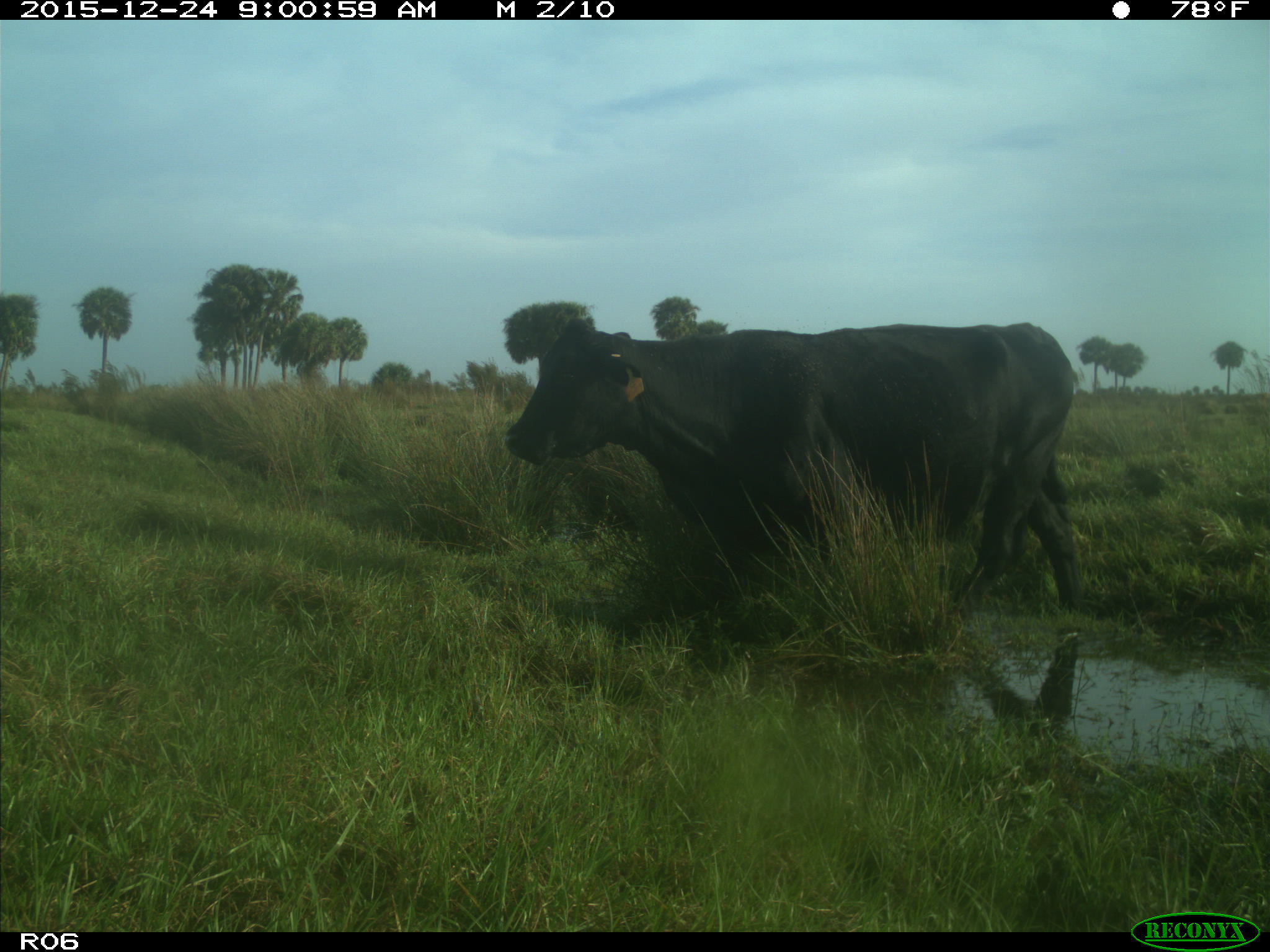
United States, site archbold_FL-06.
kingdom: Animalia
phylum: Chordata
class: Mammalia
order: Artiodactyla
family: Bovidae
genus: Bos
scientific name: Bos taurus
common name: domestic cow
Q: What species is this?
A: Bos taurus (domestic cow).